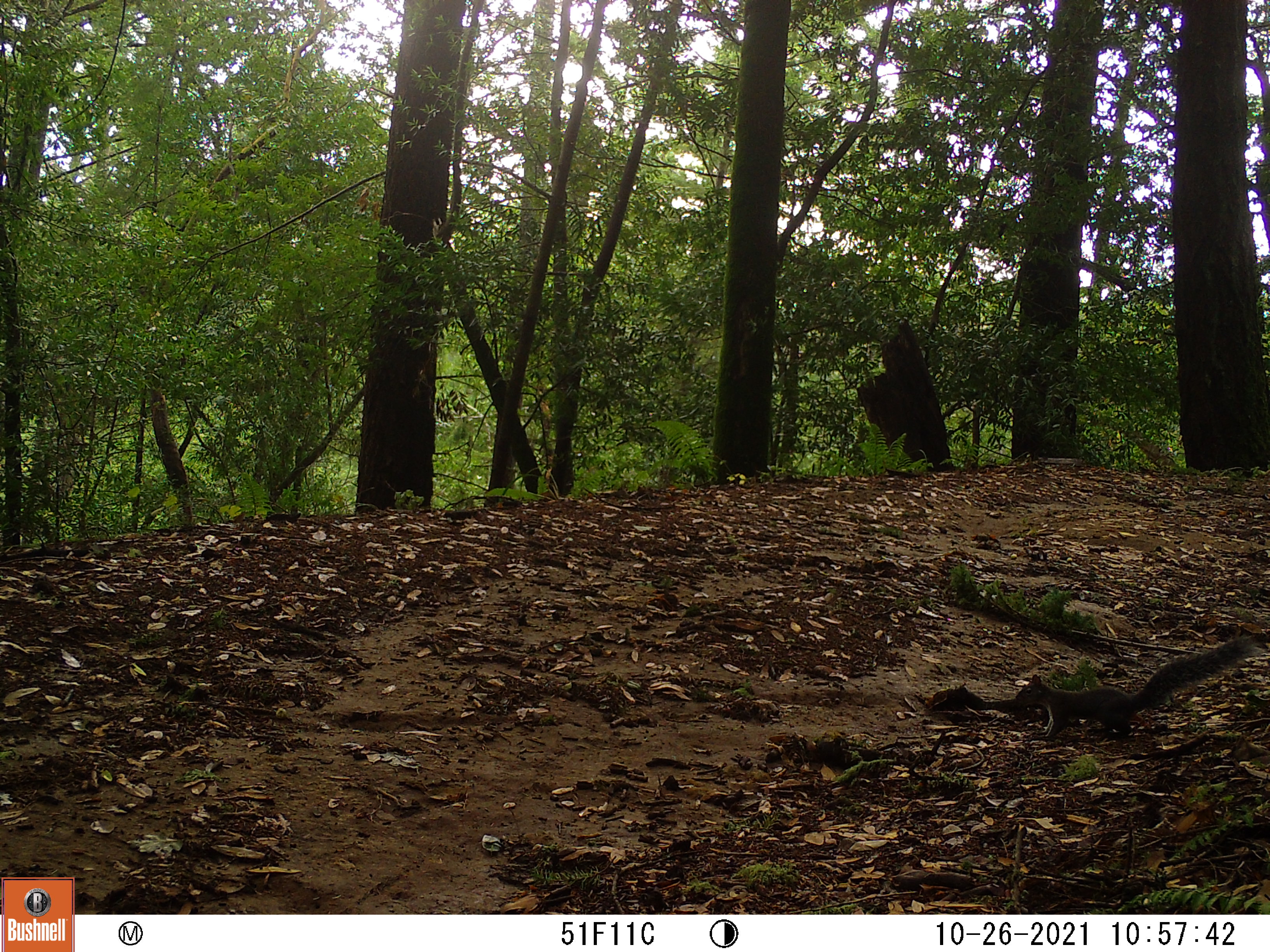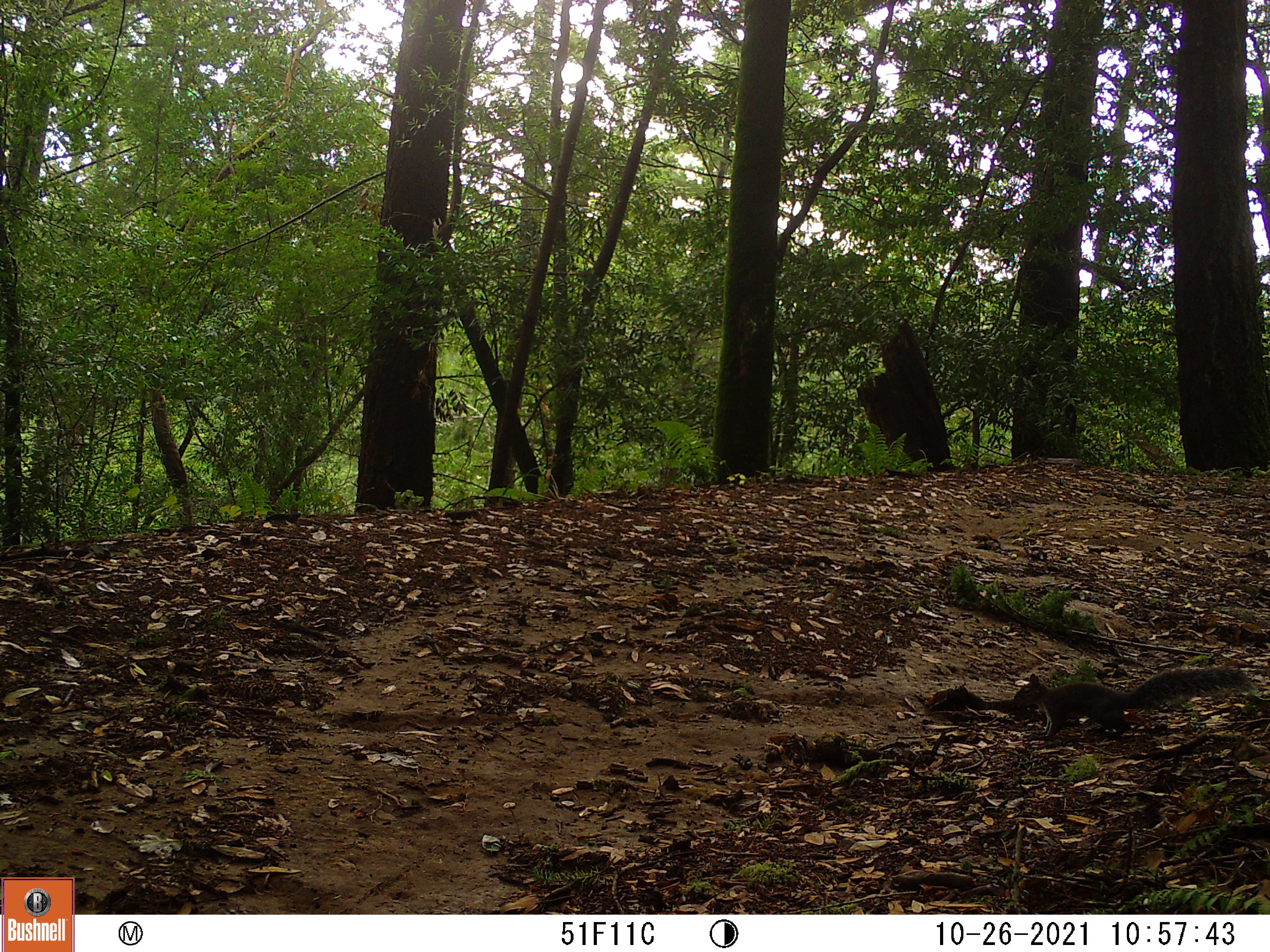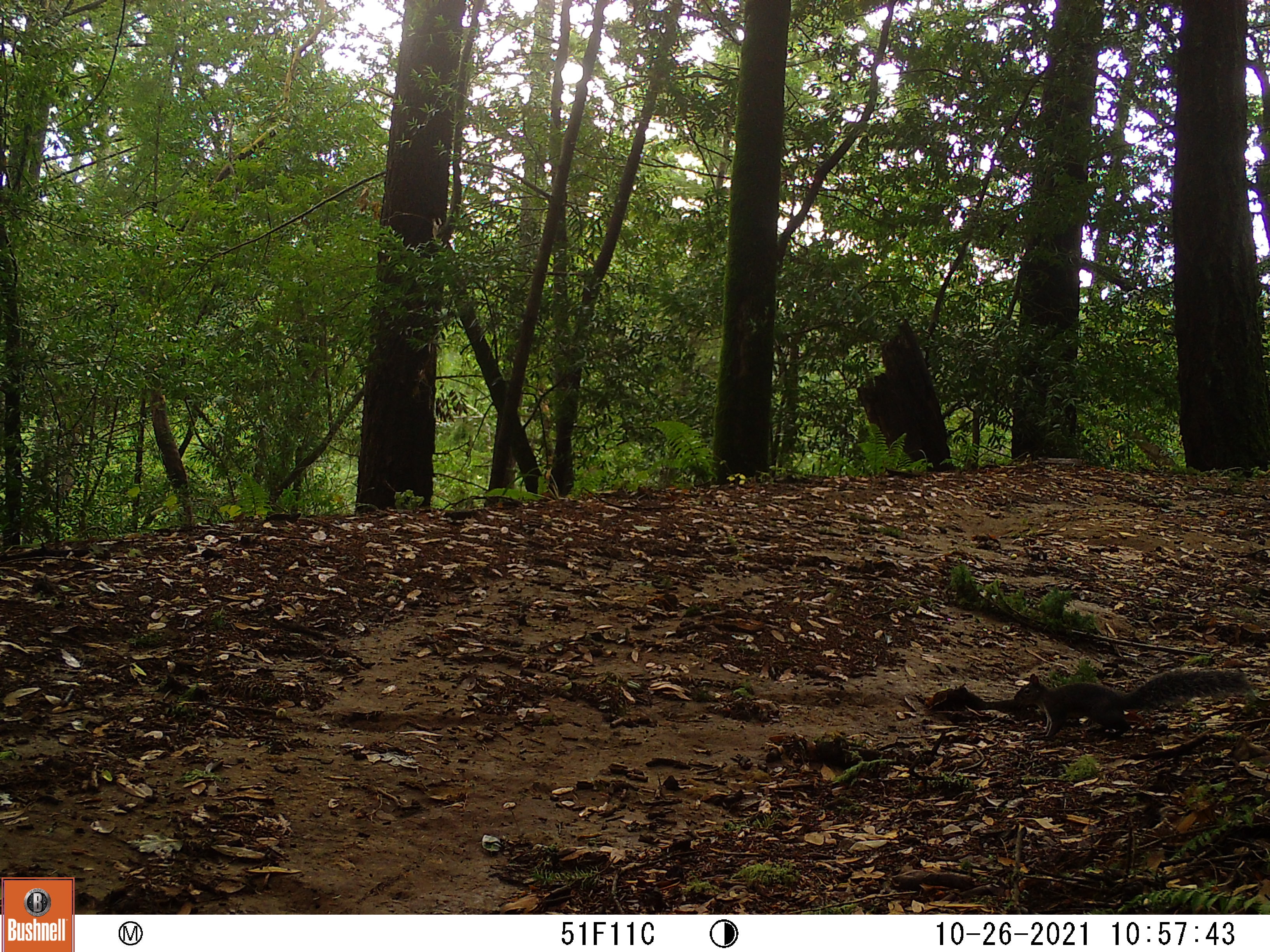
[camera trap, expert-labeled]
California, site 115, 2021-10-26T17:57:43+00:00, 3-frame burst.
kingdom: Animalia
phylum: Chordata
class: Mammalia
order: Rodentia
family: Sciuridae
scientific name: Sciuridae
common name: squirrel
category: unknown squirrel